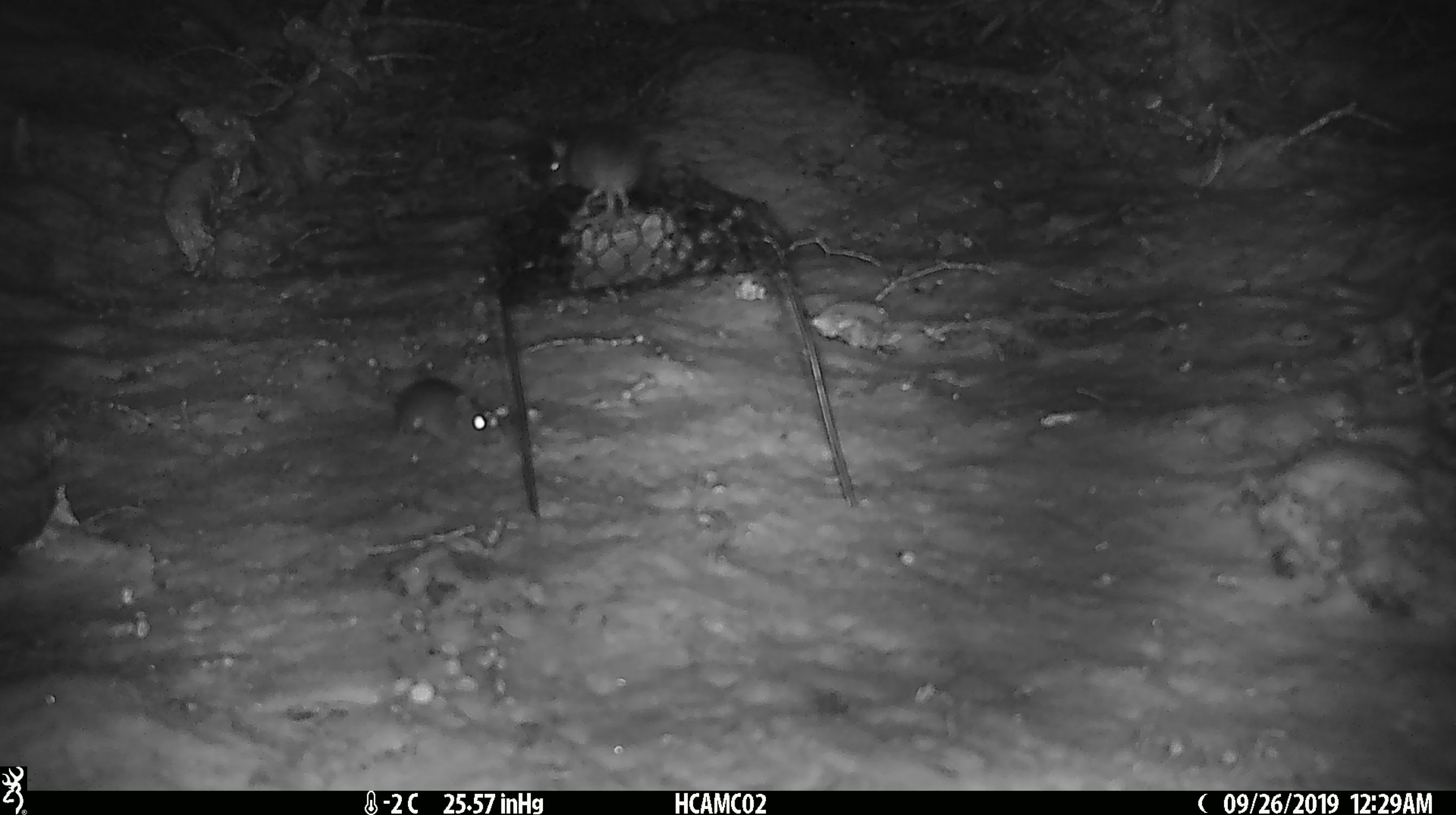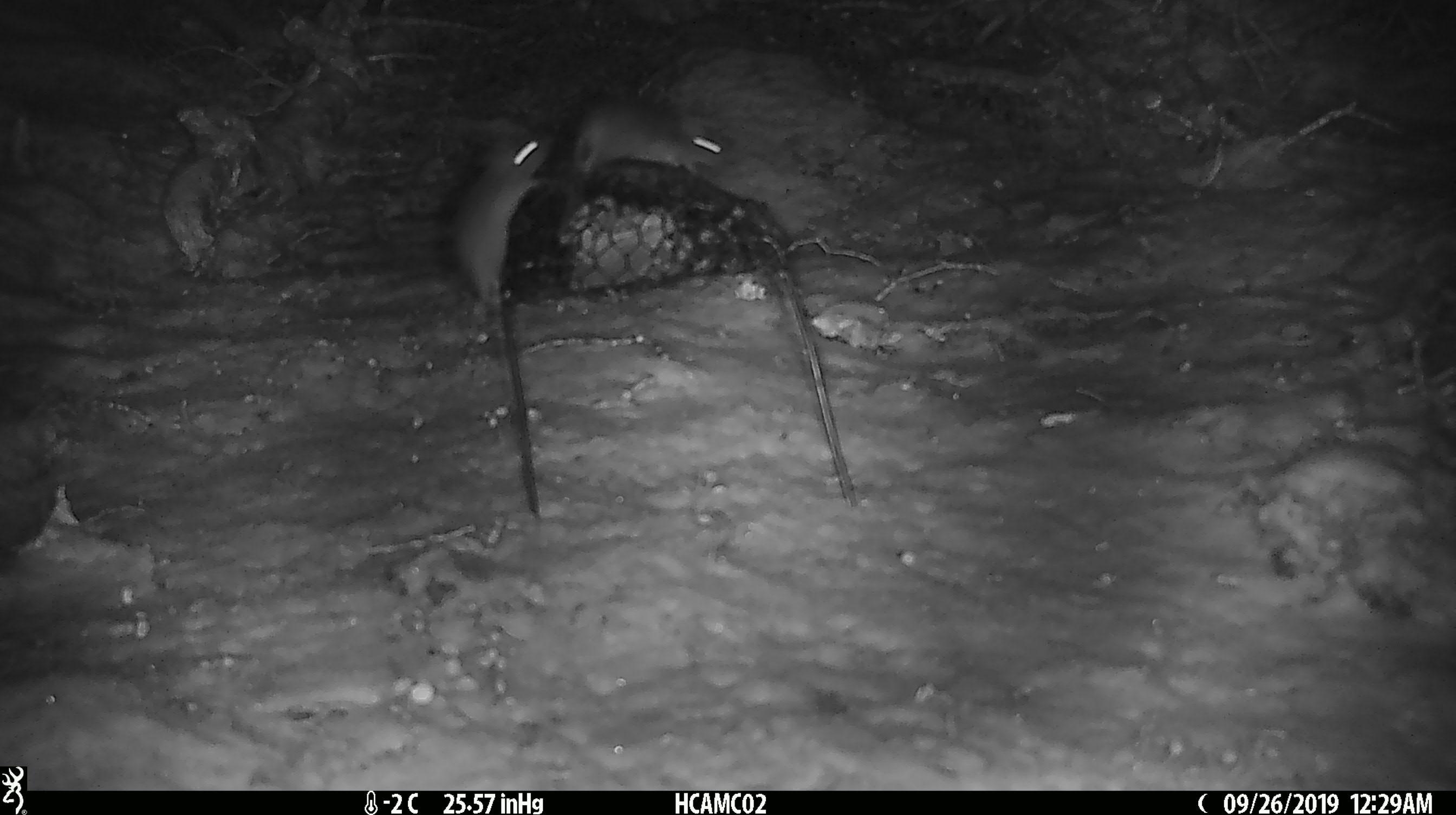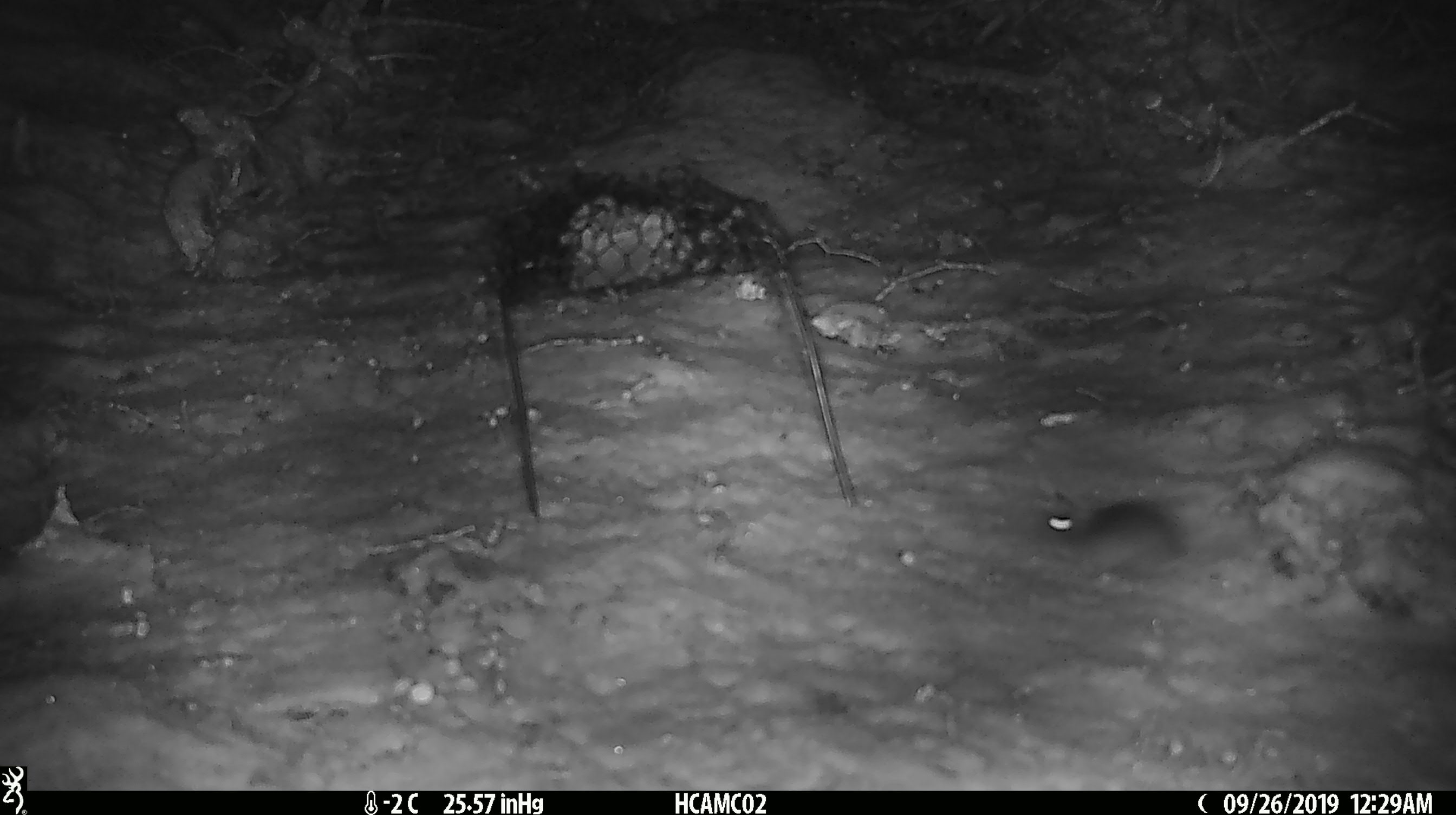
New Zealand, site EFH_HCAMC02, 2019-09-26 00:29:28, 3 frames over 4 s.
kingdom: Animalia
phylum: Chordata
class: Mammalia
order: Rodentia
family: Muridae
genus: Mus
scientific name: Mus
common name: mouse